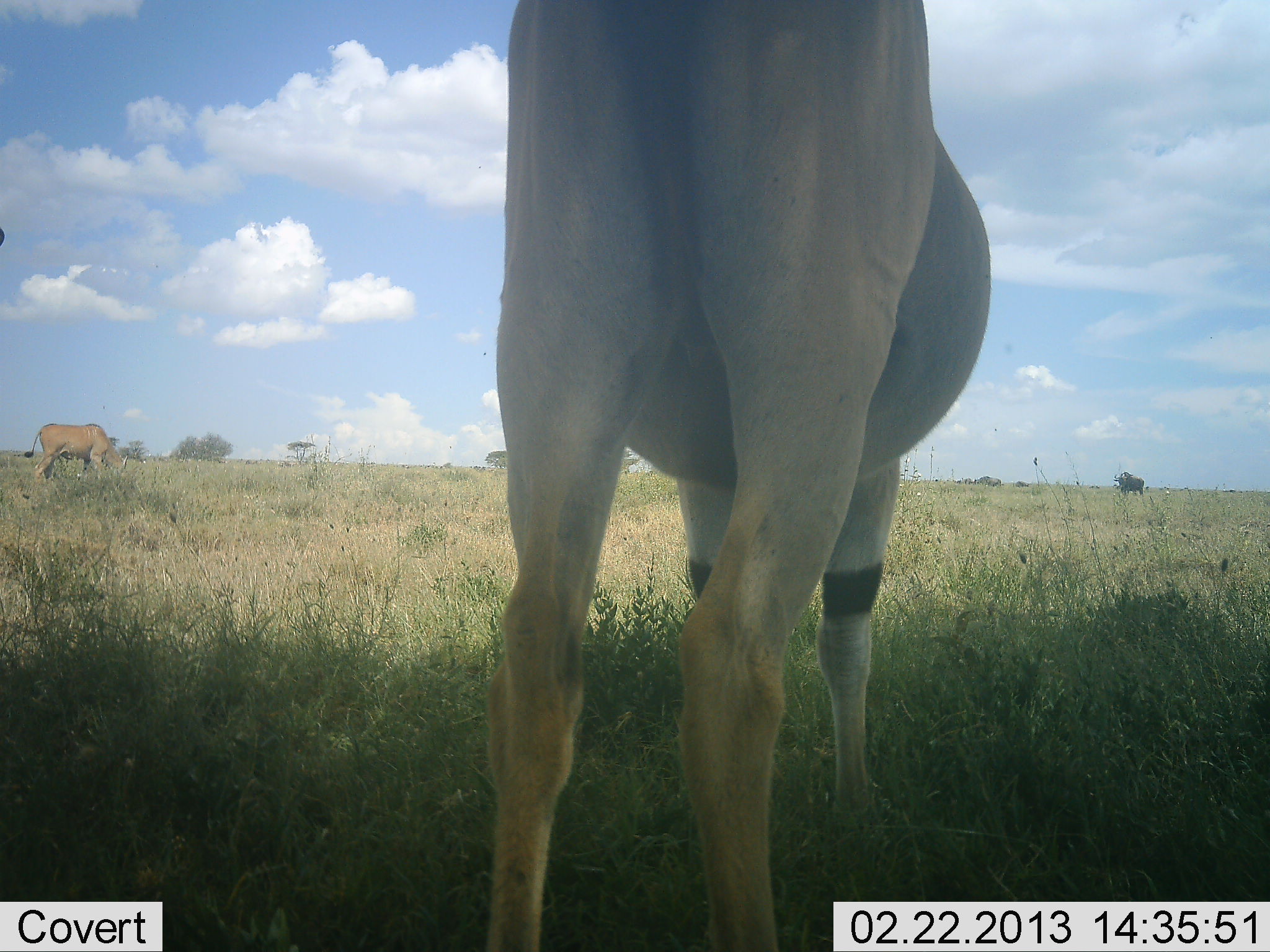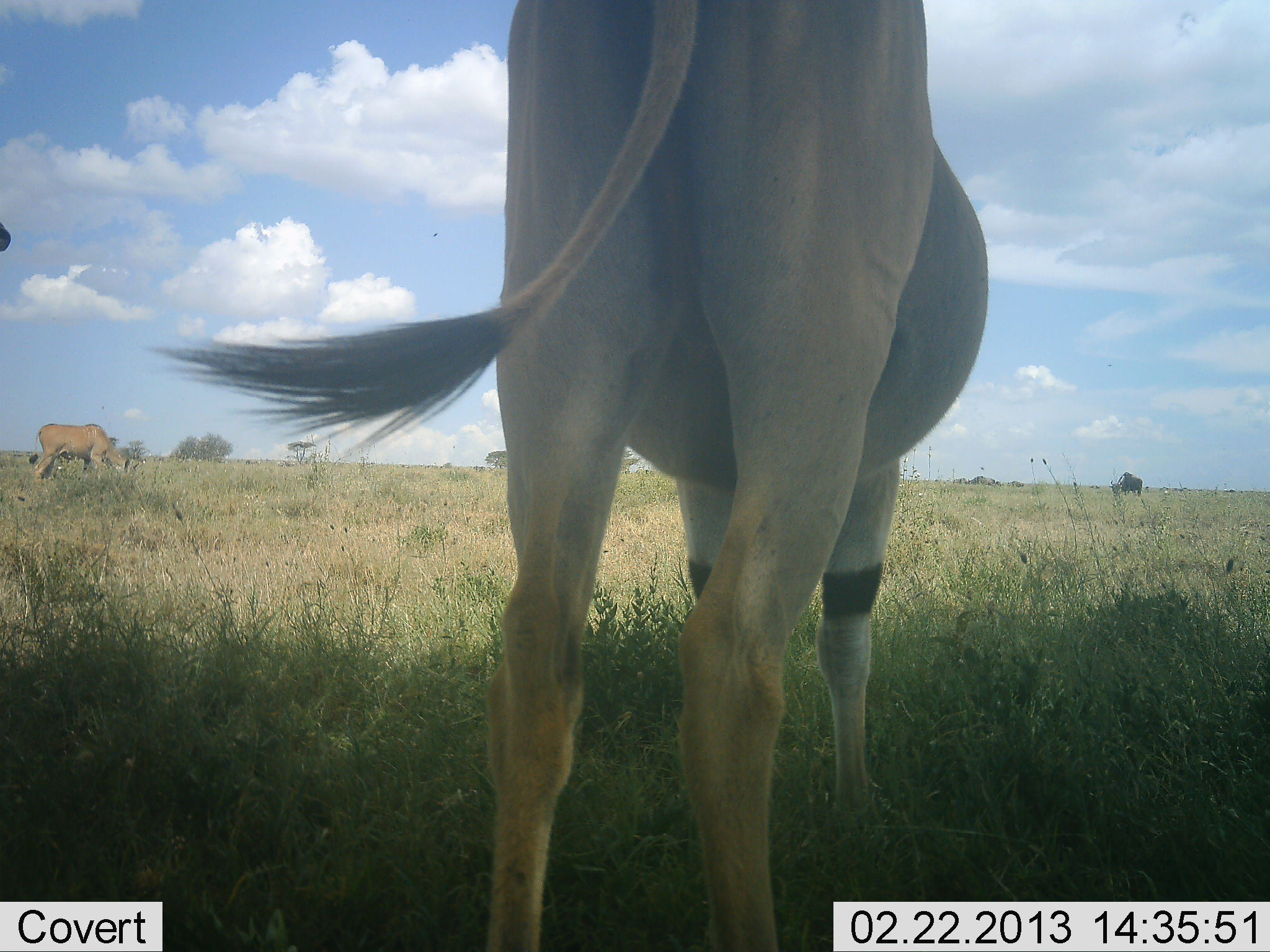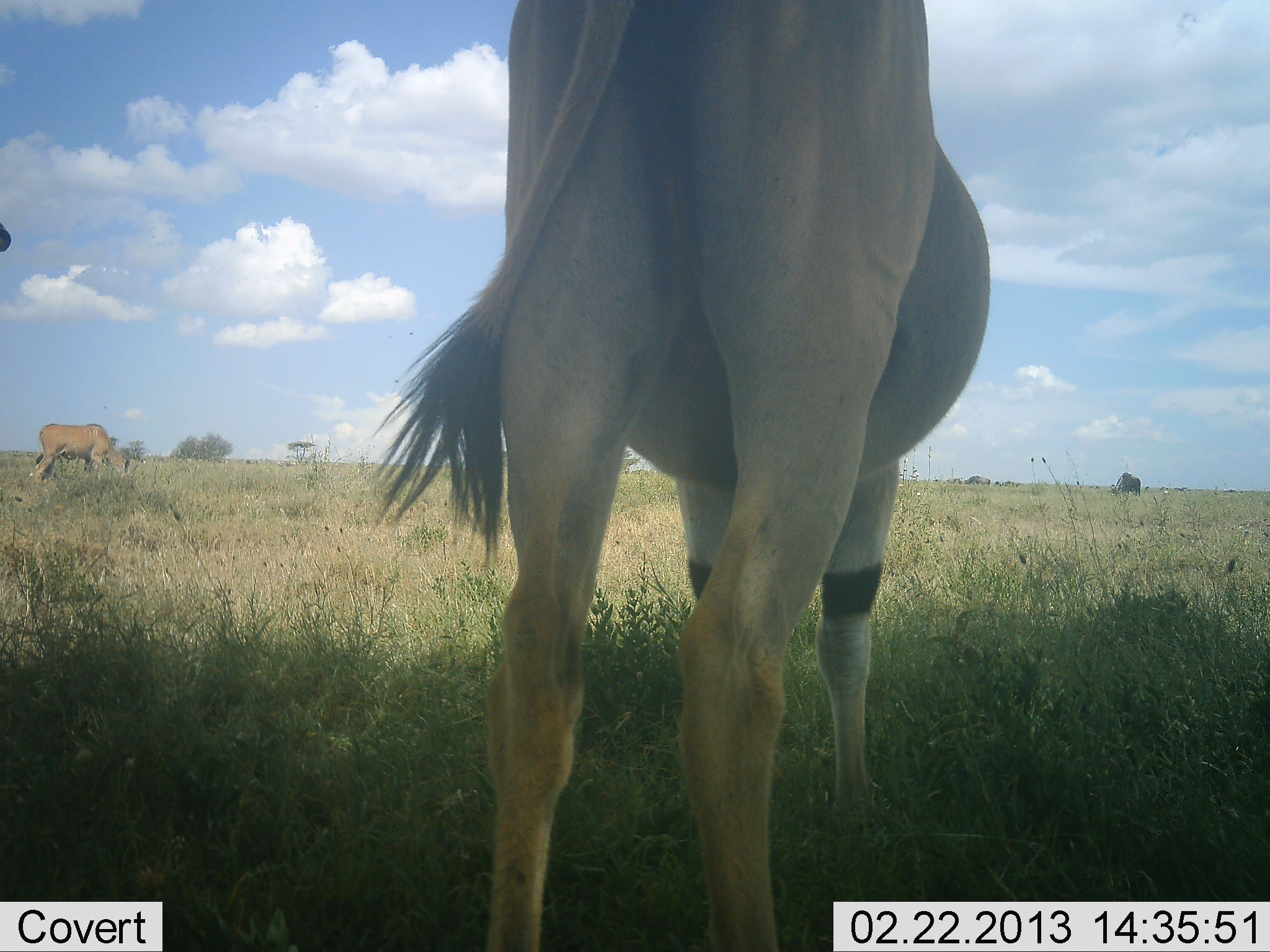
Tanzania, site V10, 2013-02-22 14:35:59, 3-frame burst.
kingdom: Animalia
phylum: Chordata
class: Mammalia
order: Artiodactyla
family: Bovidae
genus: Tragelaphus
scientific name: Tragelaphus oryx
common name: eland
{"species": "eland (Tragelaphus oryx)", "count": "2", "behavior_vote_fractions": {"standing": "71%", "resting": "6%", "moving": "6%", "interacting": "0%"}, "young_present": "0%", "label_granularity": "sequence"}